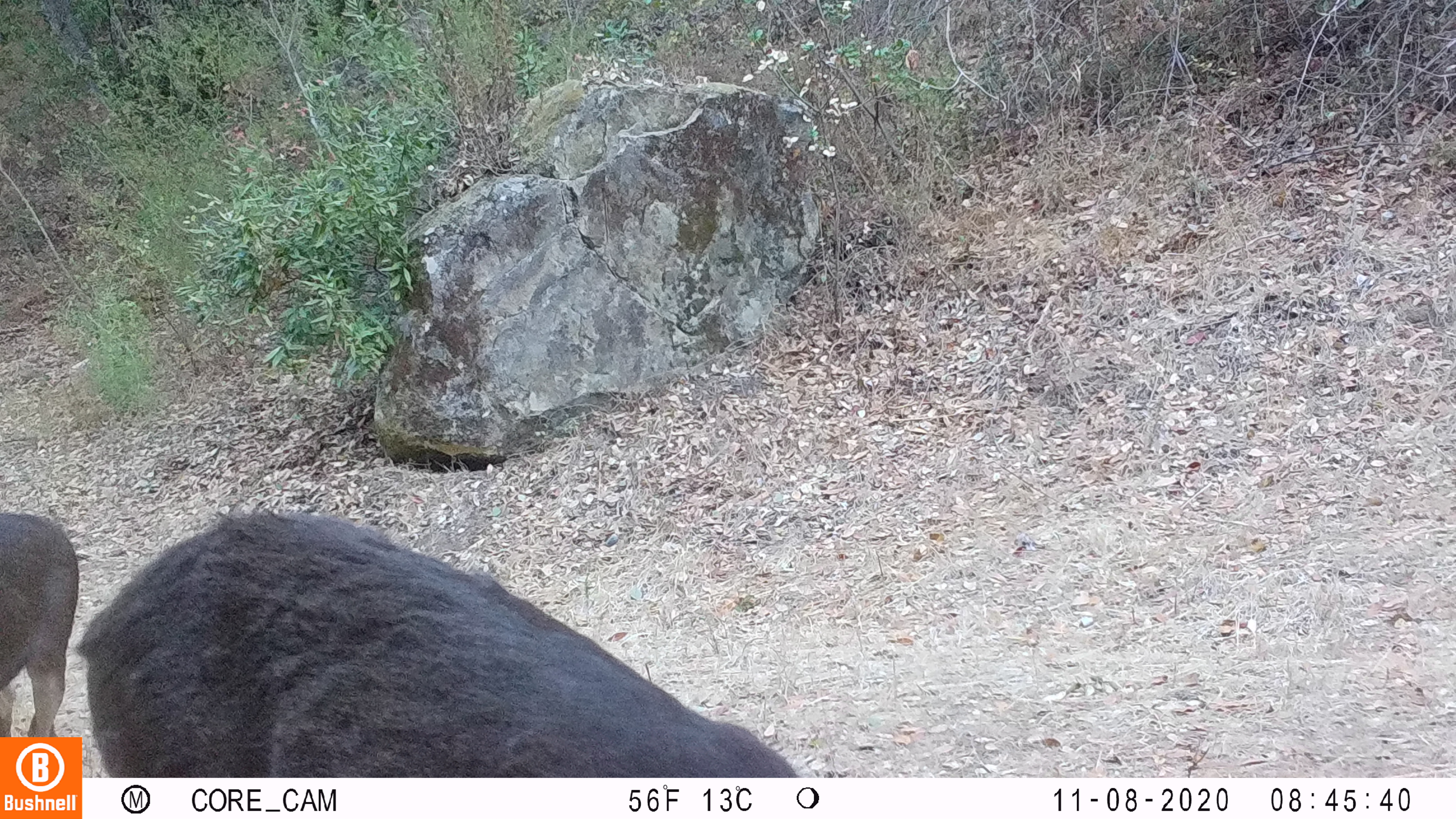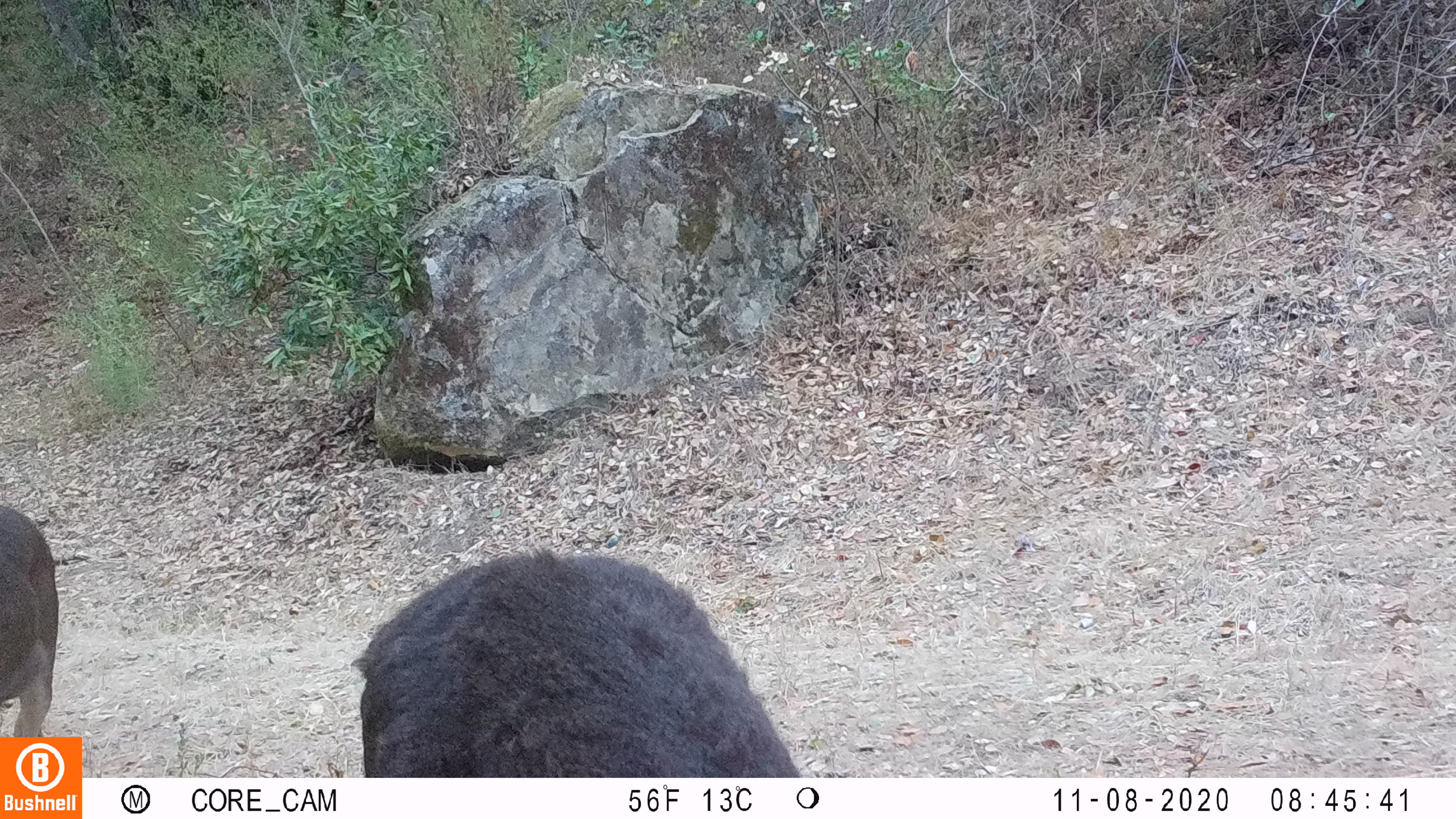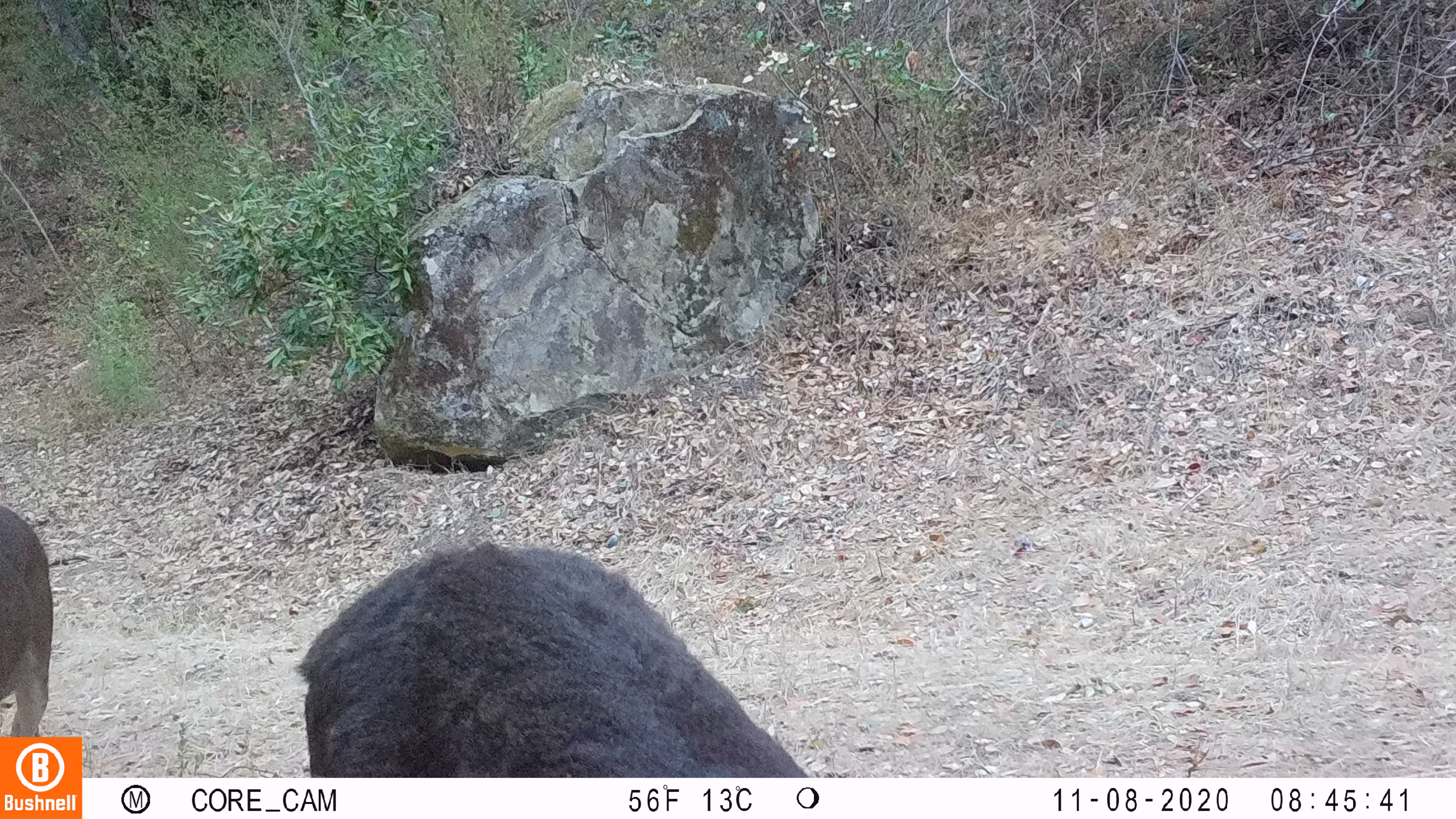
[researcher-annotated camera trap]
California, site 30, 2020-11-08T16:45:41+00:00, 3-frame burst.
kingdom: Animalia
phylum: Chordata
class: Mammalia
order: Artiodactyla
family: Cervidae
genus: Odocoileus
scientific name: Odocoileus hemionus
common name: mule deer